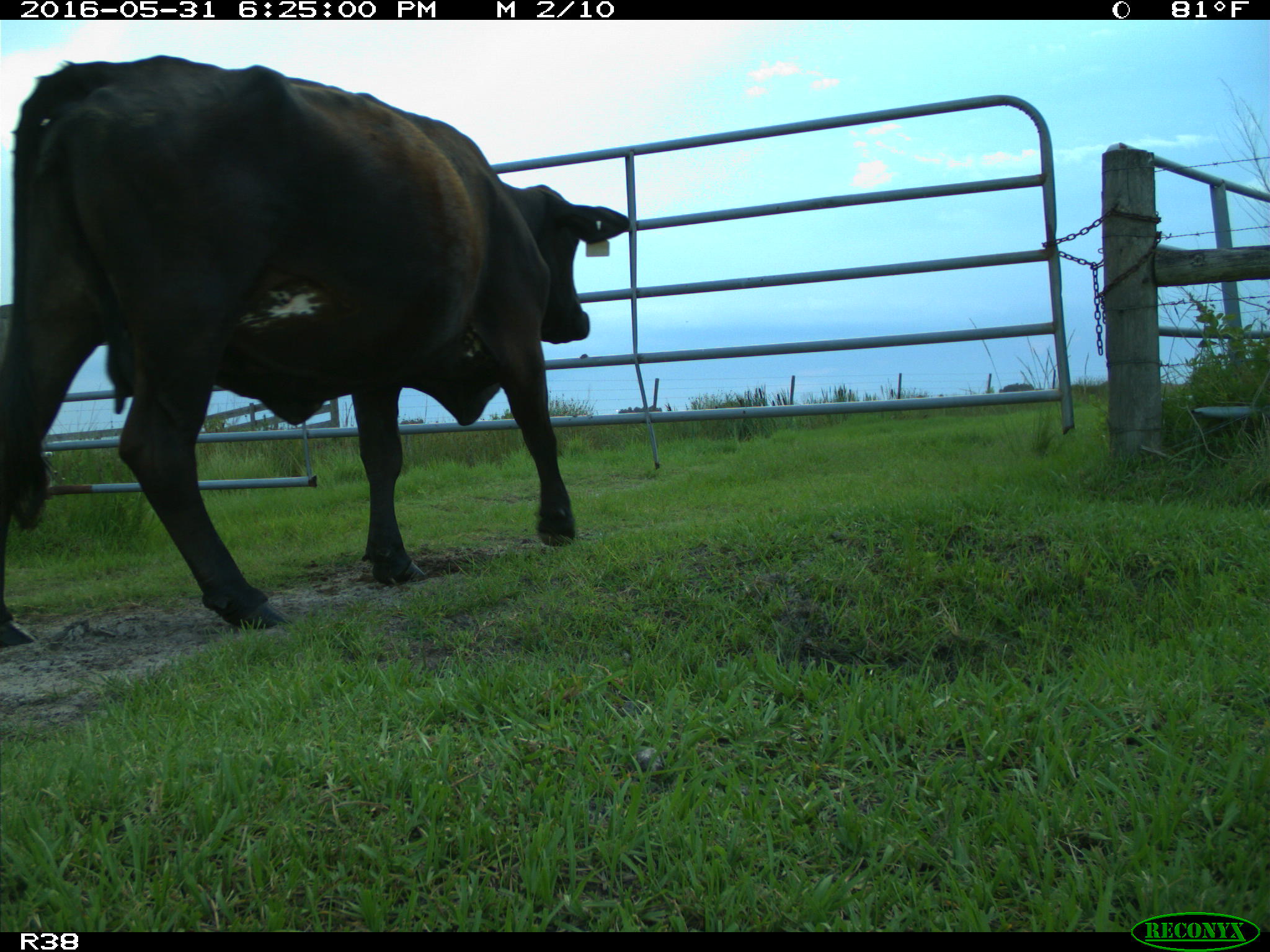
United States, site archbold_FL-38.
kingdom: Animalia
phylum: Chordata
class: Mammalia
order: Artiodactyla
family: Bovidae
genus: Bos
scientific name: Bos taurus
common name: domestic cow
Bos taurus (domestic cow).